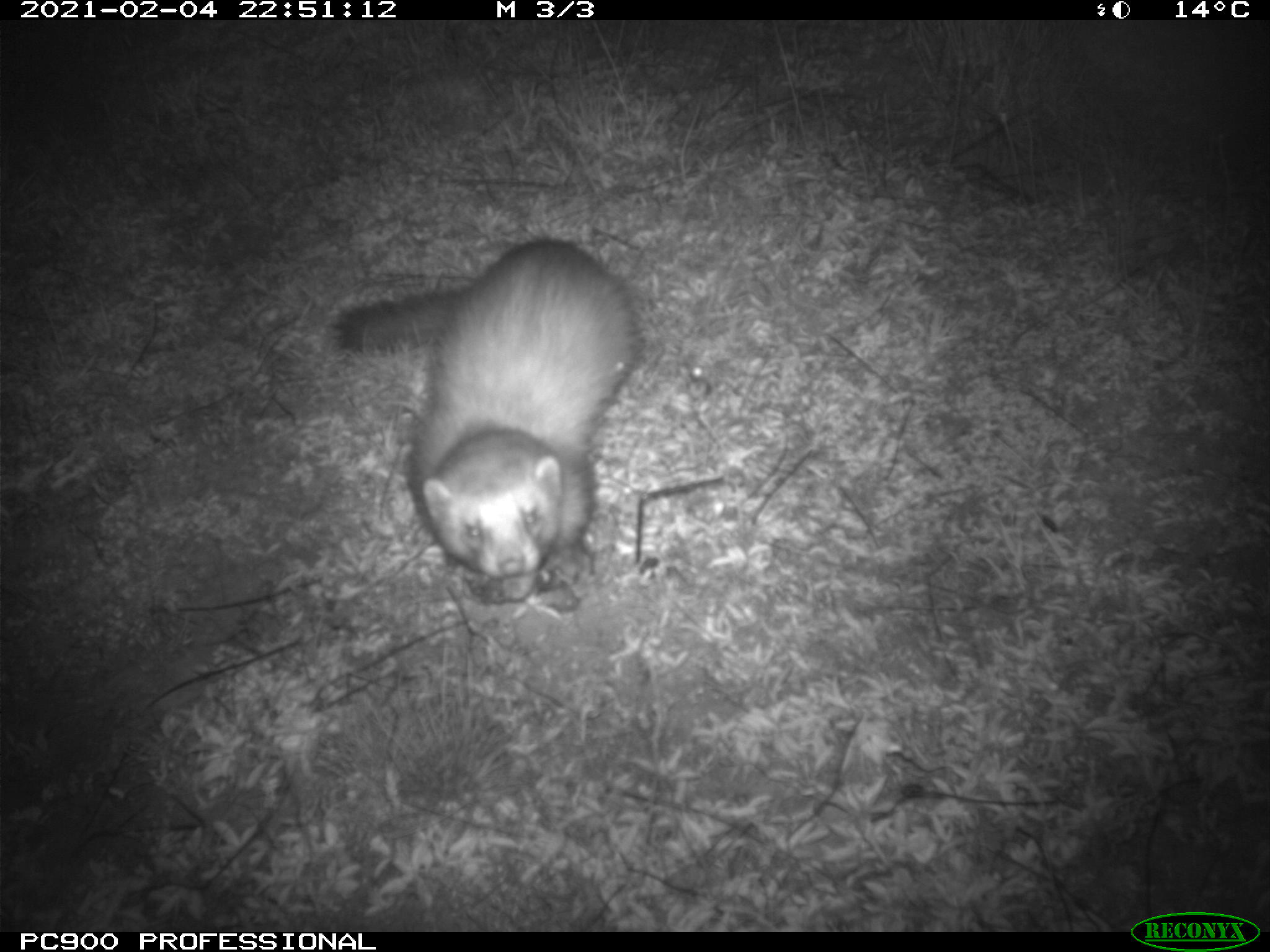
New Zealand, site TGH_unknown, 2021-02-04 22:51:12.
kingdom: Animalia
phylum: Chordata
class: Mammalia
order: Carnivora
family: Mustelidae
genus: Mustela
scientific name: Mustela furo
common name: ferret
Ferret (Mustela furo).